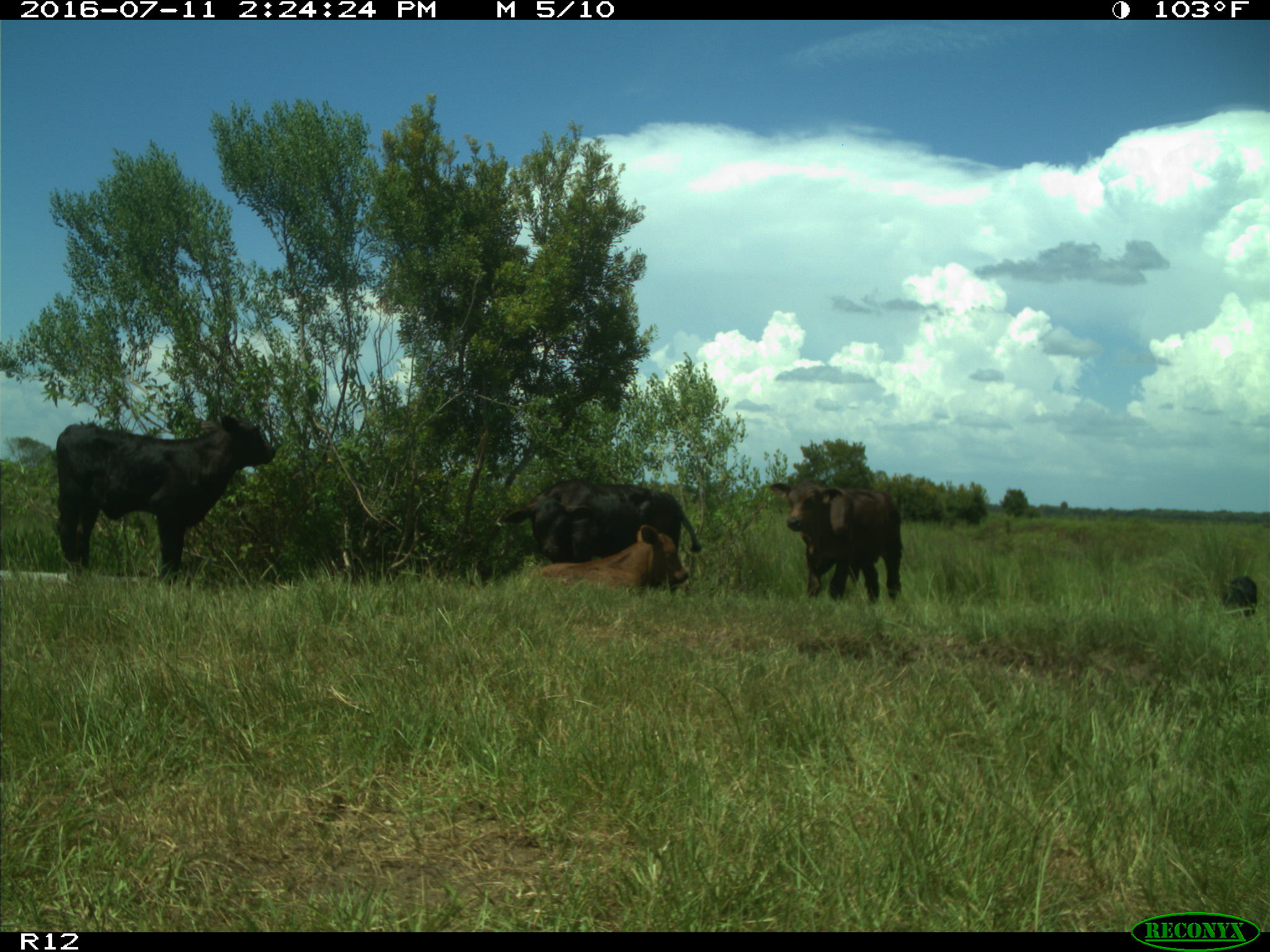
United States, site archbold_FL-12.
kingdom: Animalia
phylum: Chordata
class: Mammalia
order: Artiodactyla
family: Bovidae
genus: Bos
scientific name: Bos taurus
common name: domestic cow